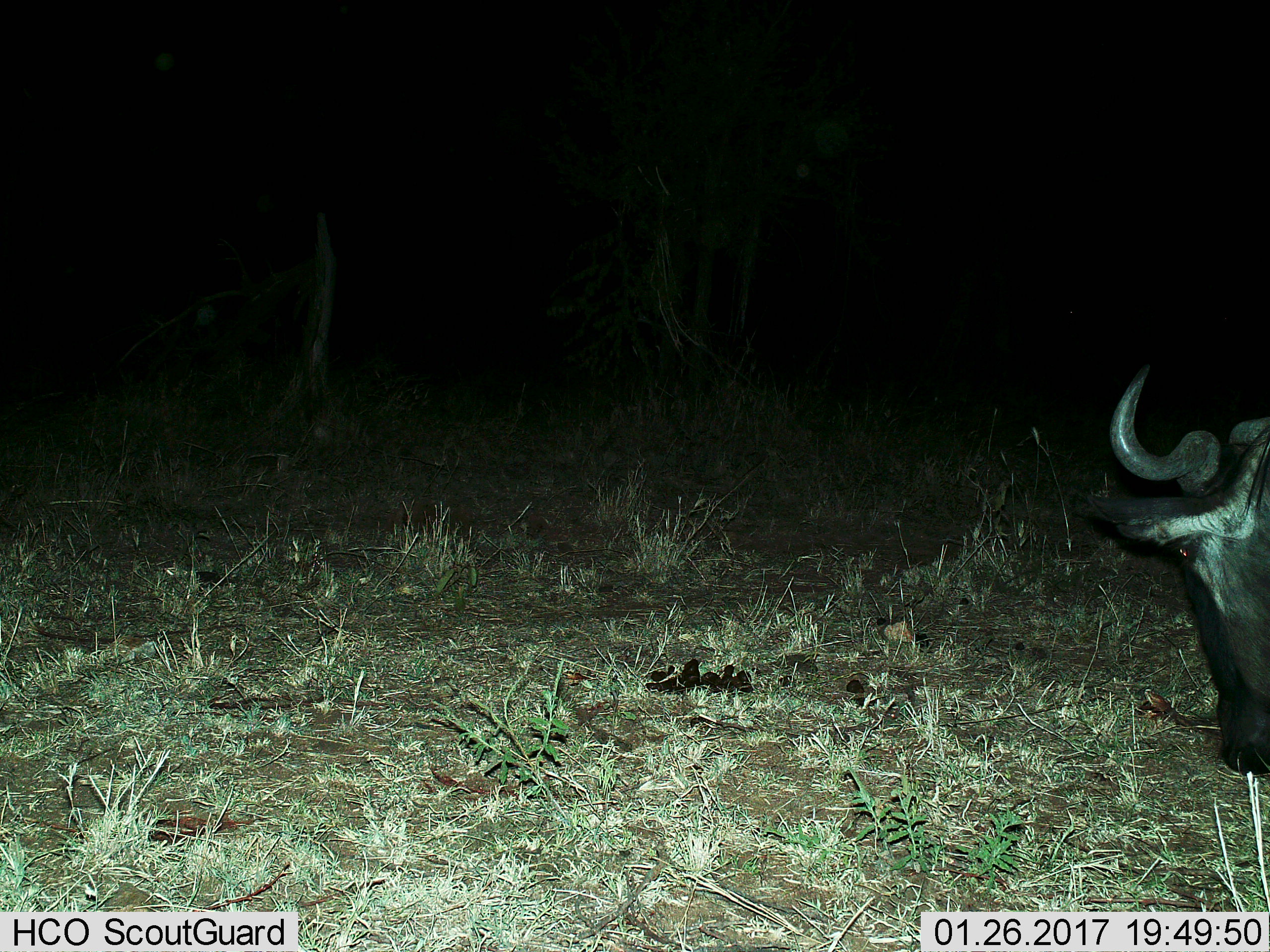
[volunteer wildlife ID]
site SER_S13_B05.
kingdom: Animalia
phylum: Chordata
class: Mammalia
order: Artiodactyla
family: Bovidae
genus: Connochaetes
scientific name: Connochaetes taurinus taurinus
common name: blue wildebeest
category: wildebeestblue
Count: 1.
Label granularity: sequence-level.